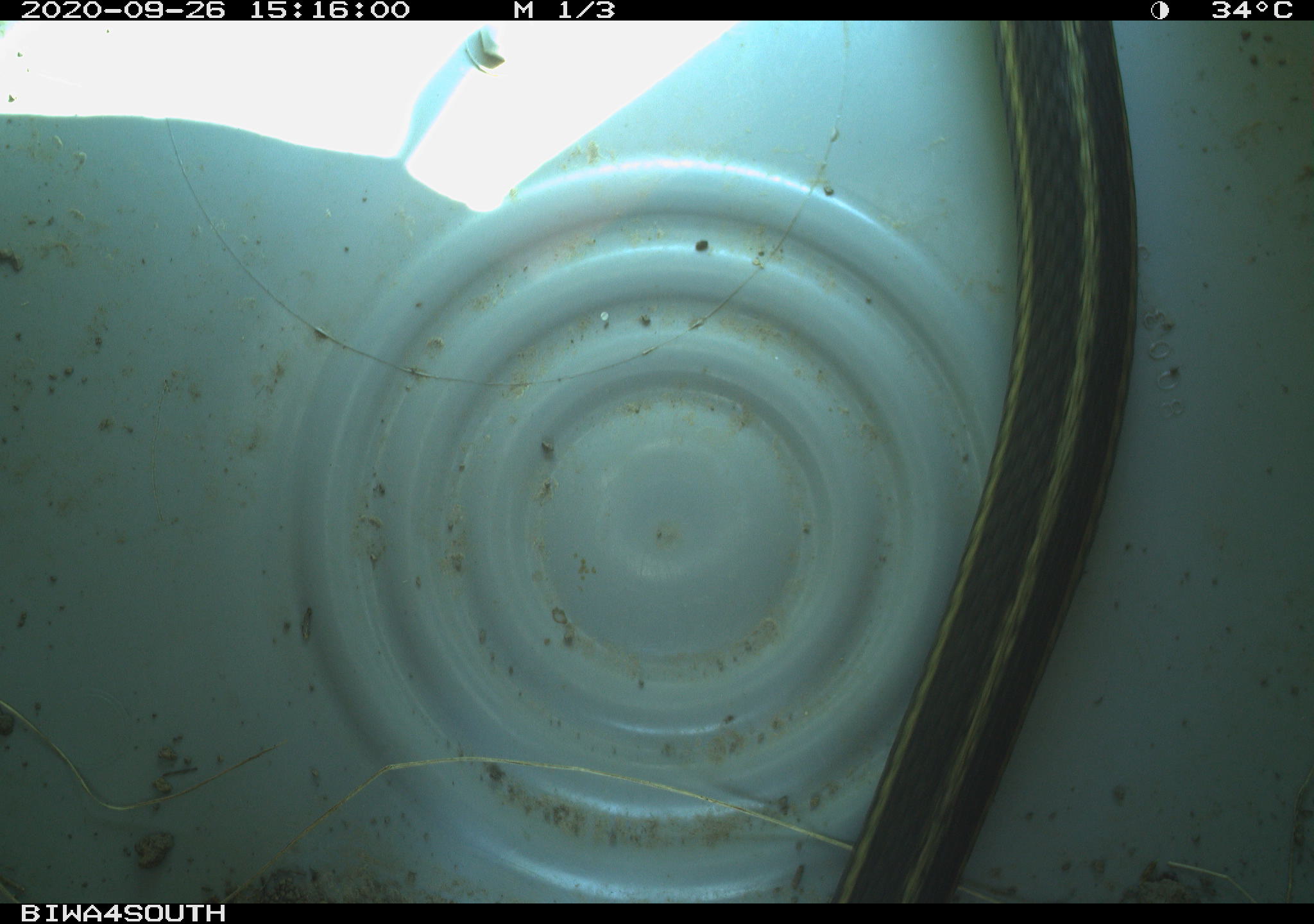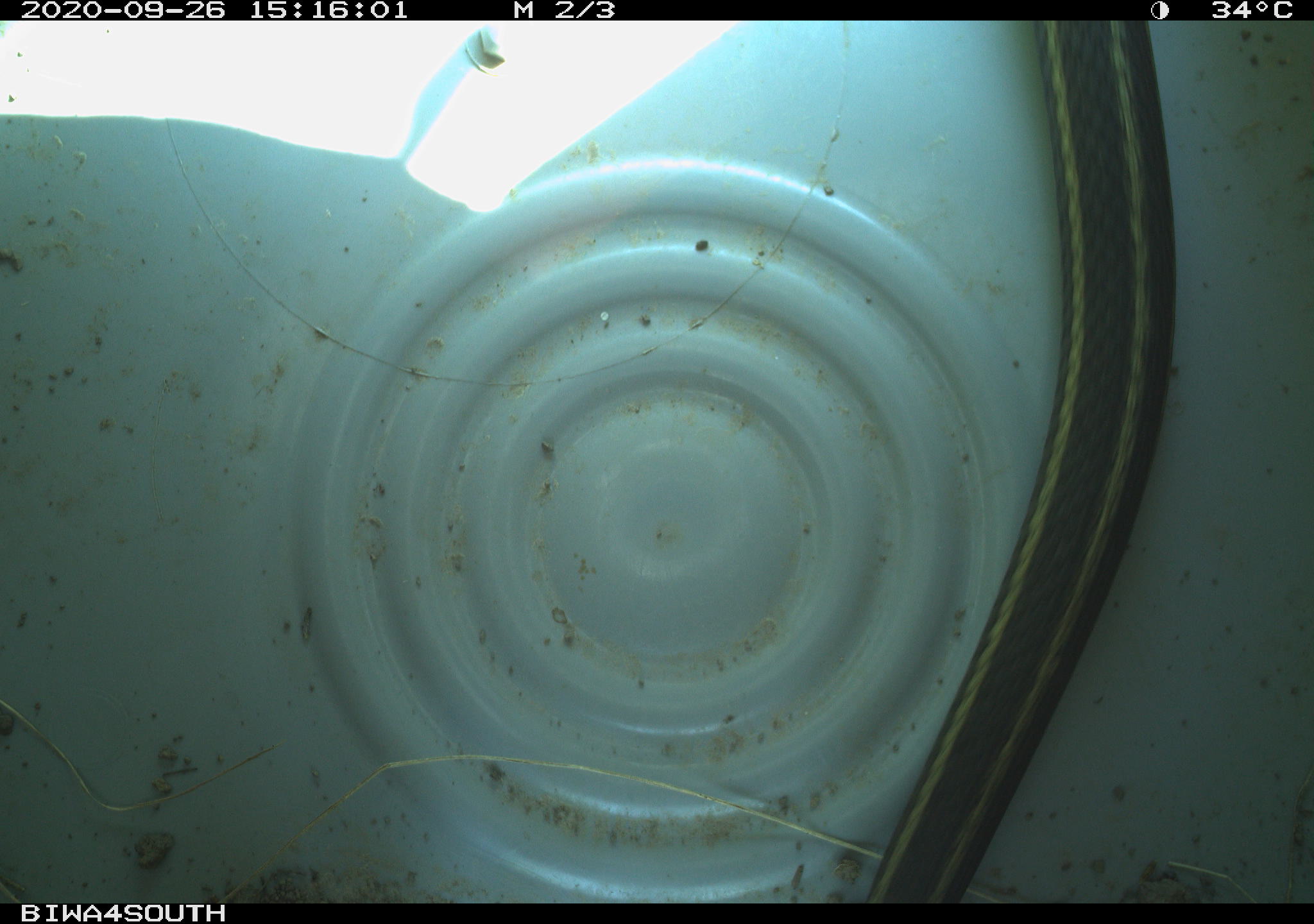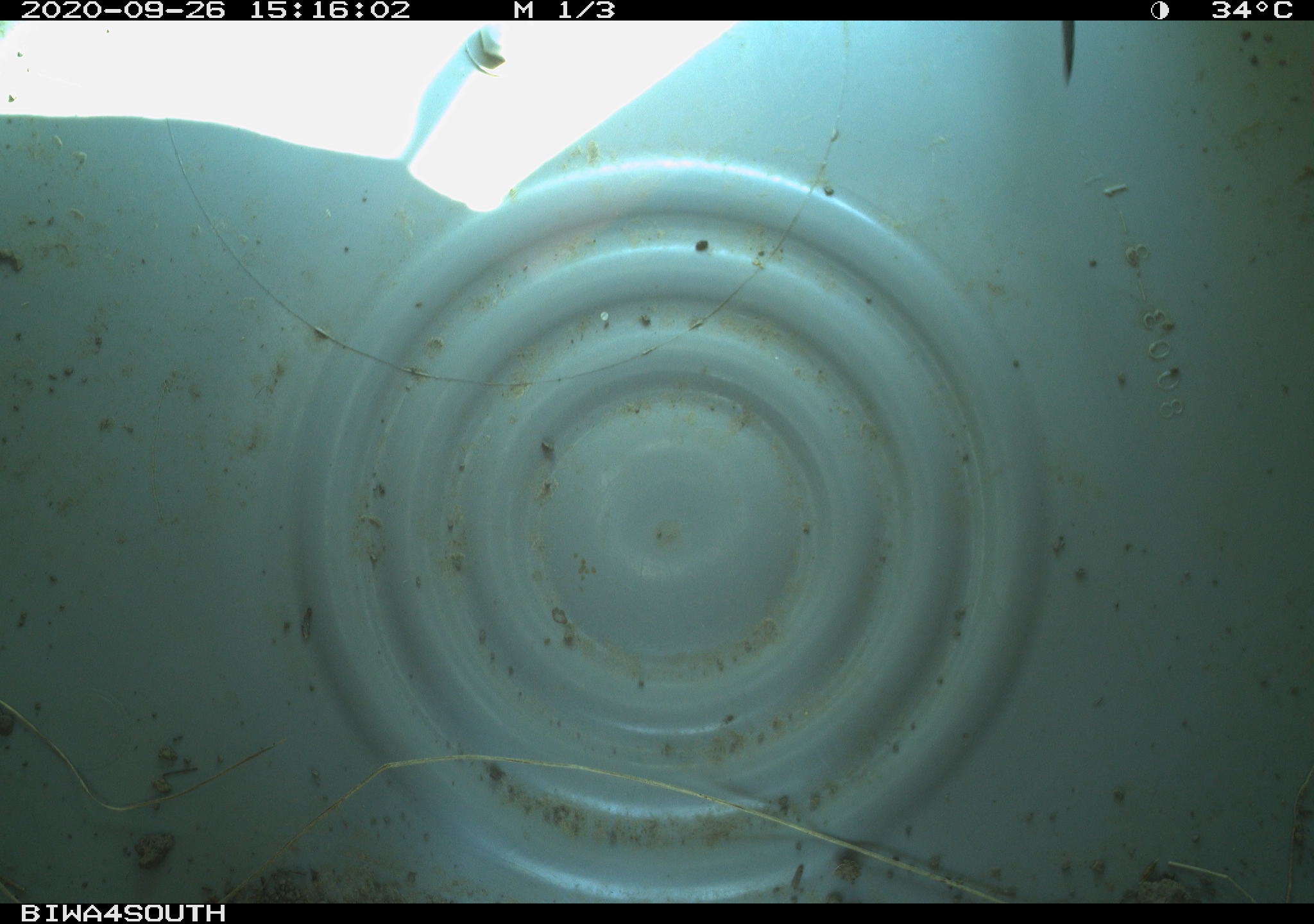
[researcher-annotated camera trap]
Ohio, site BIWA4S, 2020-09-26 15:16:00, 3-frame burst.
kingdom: Animalia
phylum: Chordata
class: Reptilia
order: Squamata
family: Colubridae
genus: Thamnophis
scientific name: Thamnophis sirtalis sirtalis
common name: eastern gartersnake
Eastern gartersnake (Thamnophis sirtalis sirtalis).